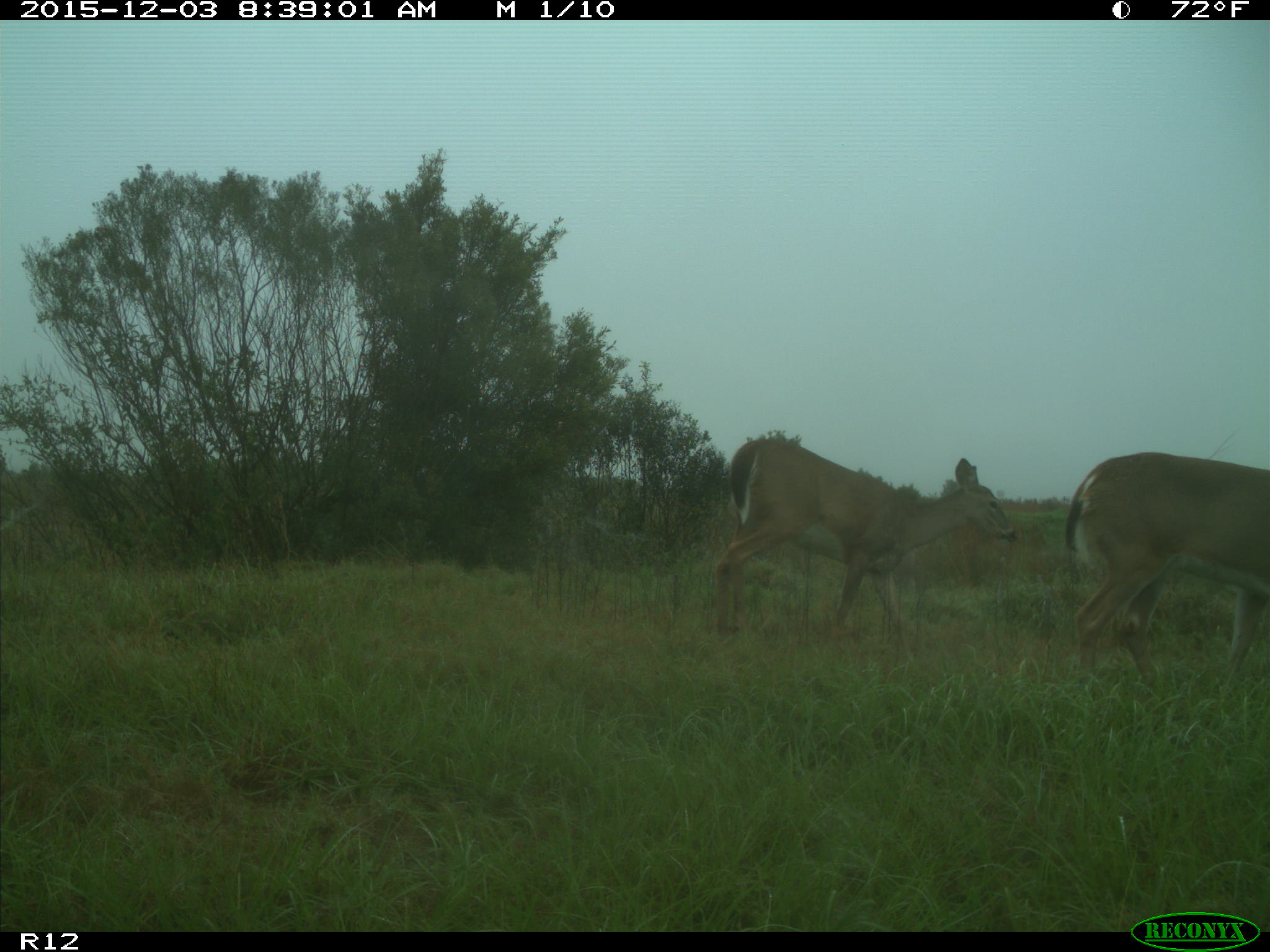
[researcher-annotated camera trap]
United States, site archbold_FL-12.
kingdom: Animalia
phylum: Chordata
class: Mammalia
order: Artiodactyla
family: Cervidae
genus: Odocoileus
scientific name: Odocoileus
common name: deer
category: unidentified deer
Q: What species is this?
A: Unidentified deer (deer) (Odocoileus).